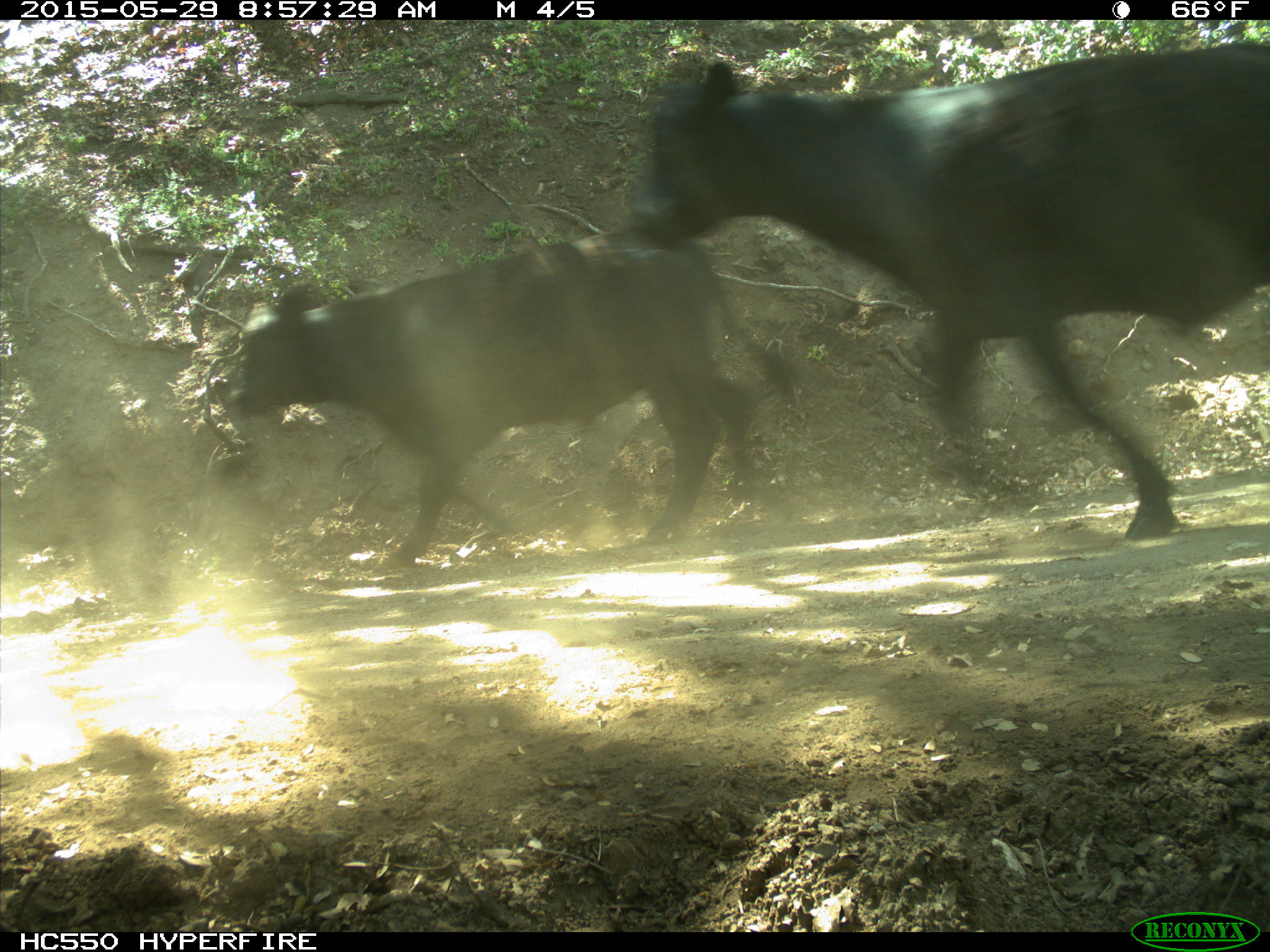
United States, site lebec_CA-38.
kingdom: Animalia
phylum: Chordata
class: Mammalia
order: Artiodactyla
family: Bovidae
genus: Bos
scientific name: Bos taurus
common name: domestic cow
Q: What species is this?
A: Bos taurus (domestic cow).